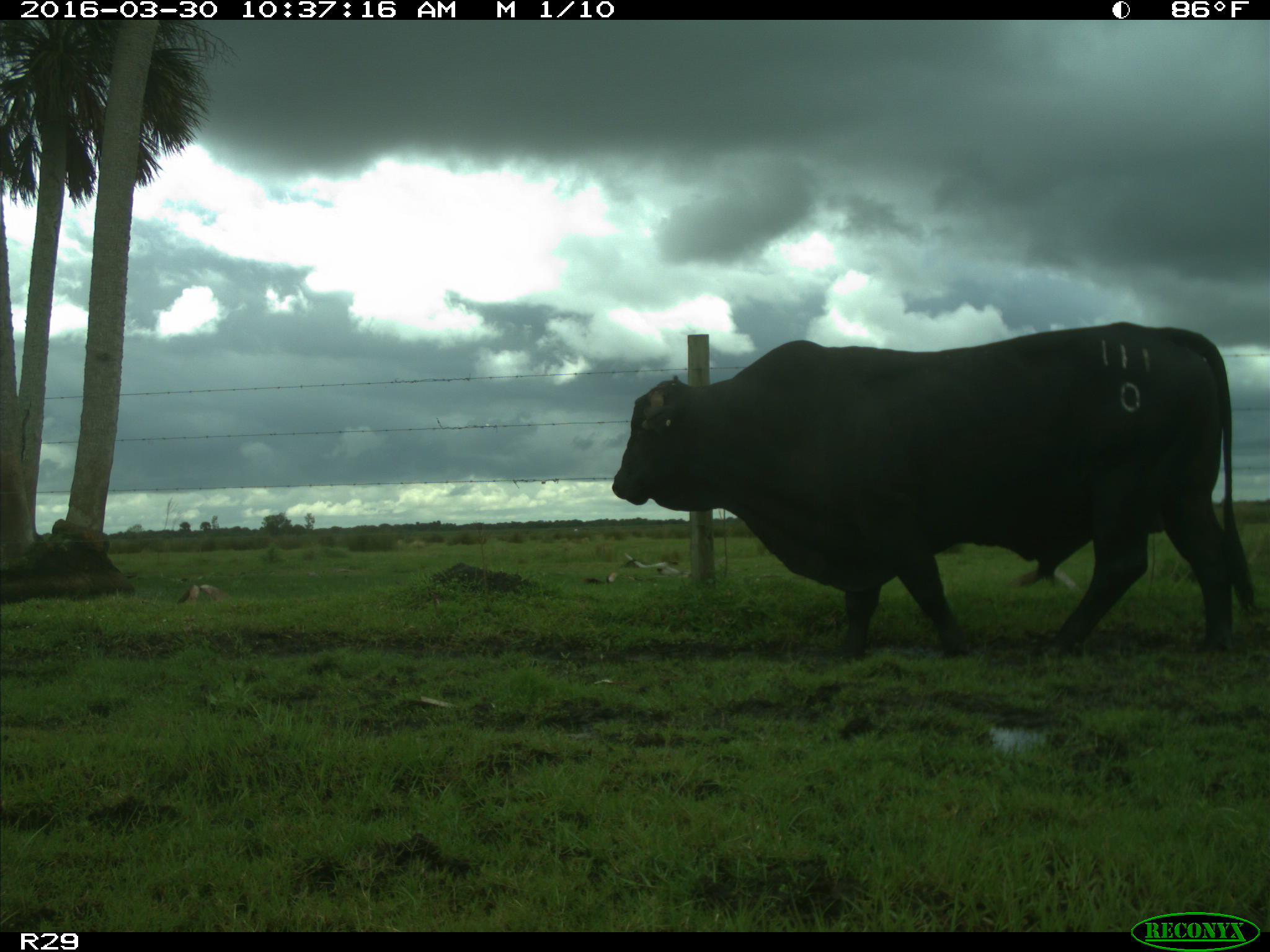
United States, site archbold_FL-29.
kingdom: Animalia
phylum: Chordata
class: Mammalia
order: Artiodactyla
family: Bovidae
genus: Bos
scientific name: Bos taurus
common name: domestic cow